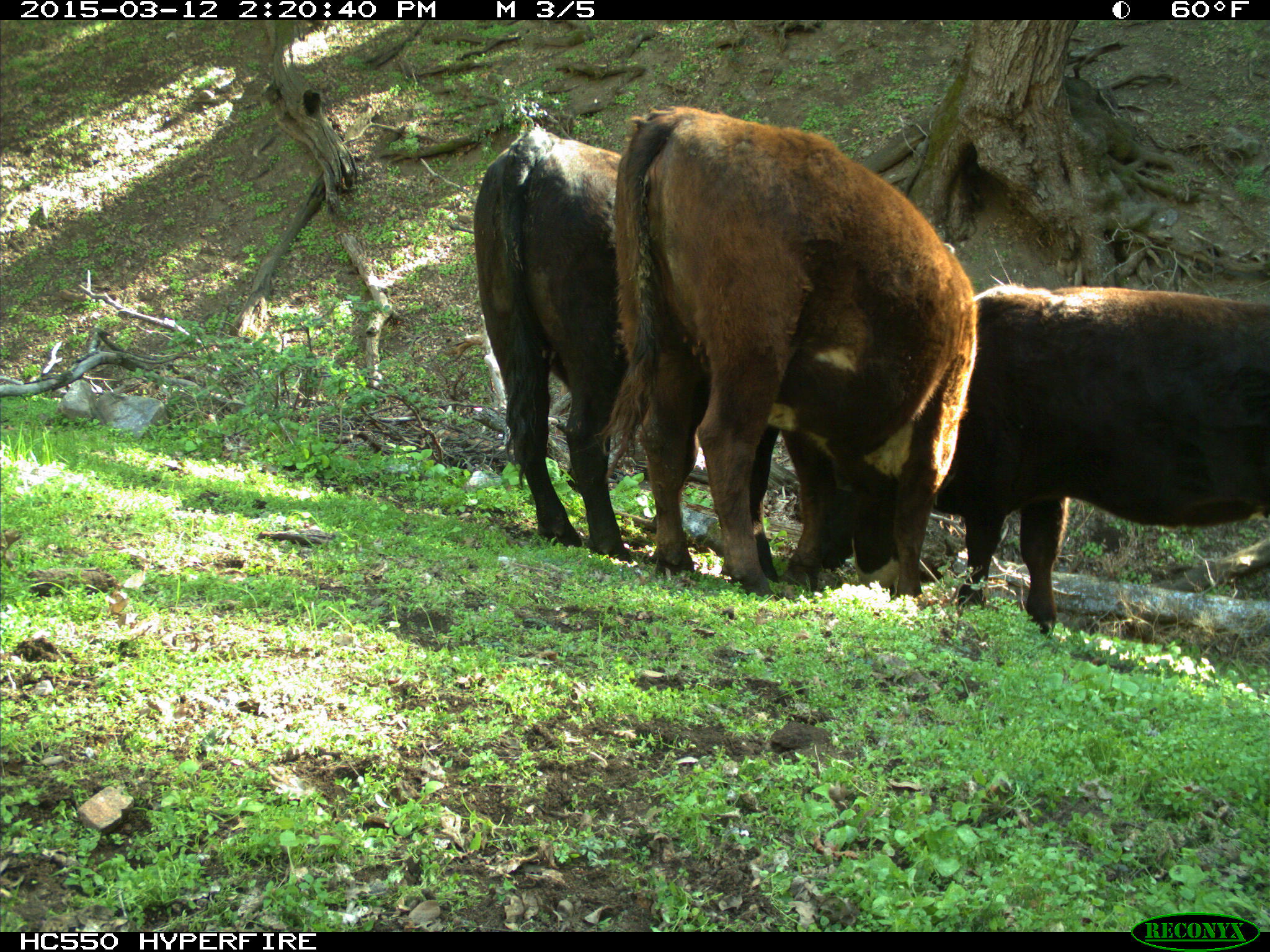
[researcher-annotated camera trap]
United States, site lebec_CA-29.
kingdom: Animalia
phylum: Chordata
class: Mammalia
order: Artiodactyla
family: Bovidae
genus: Bos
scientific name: Bos taurus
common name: domestic cow